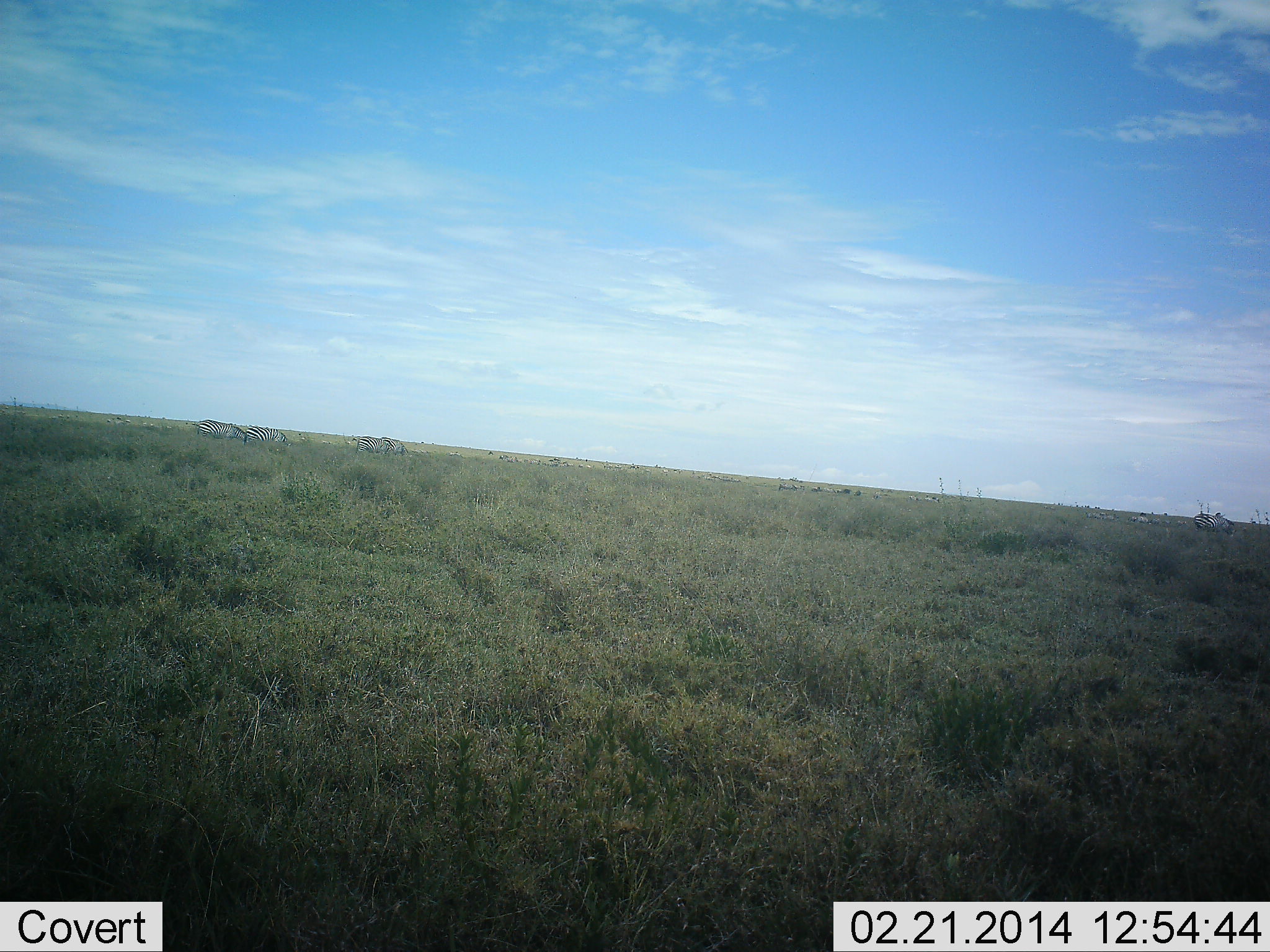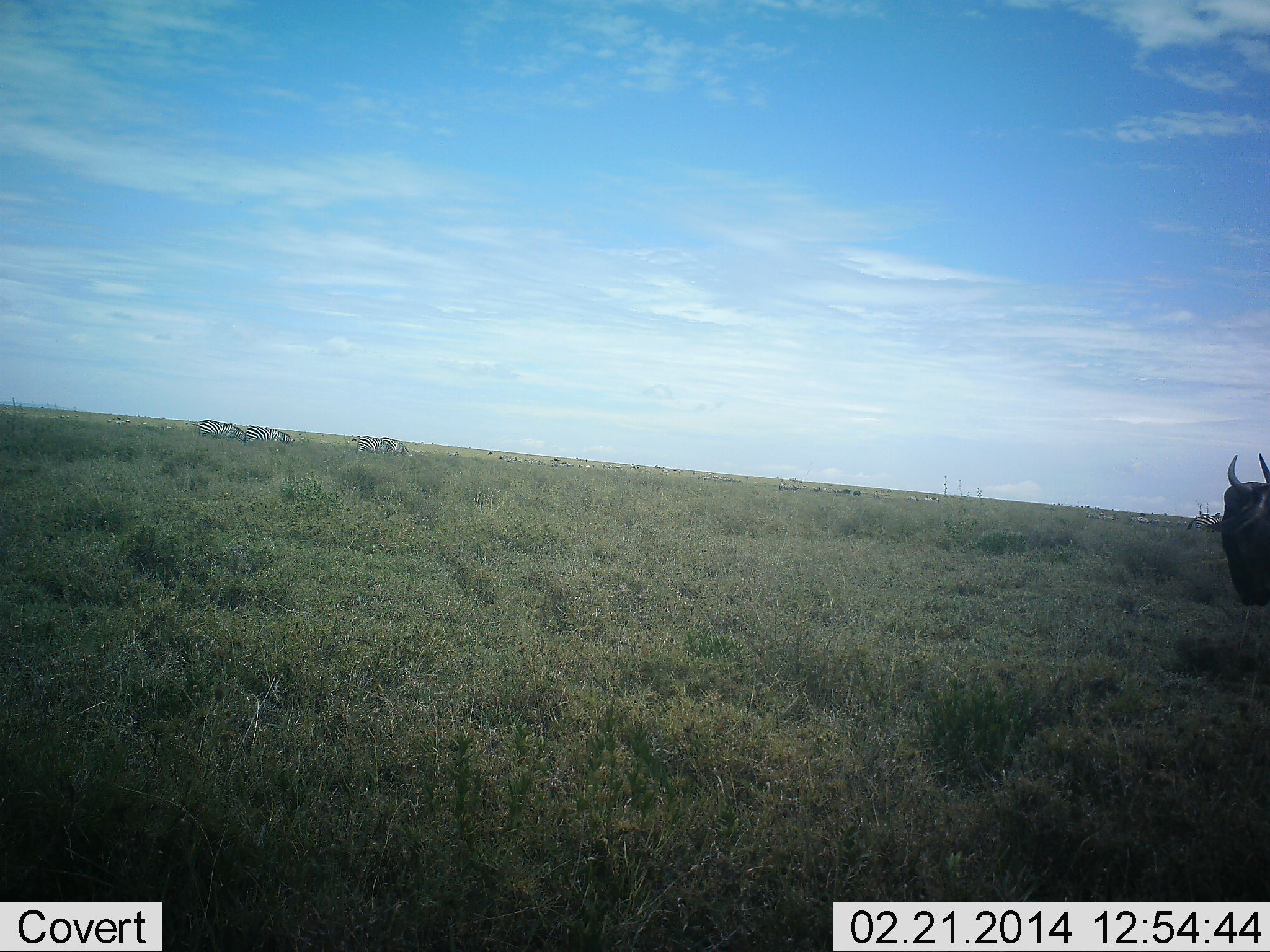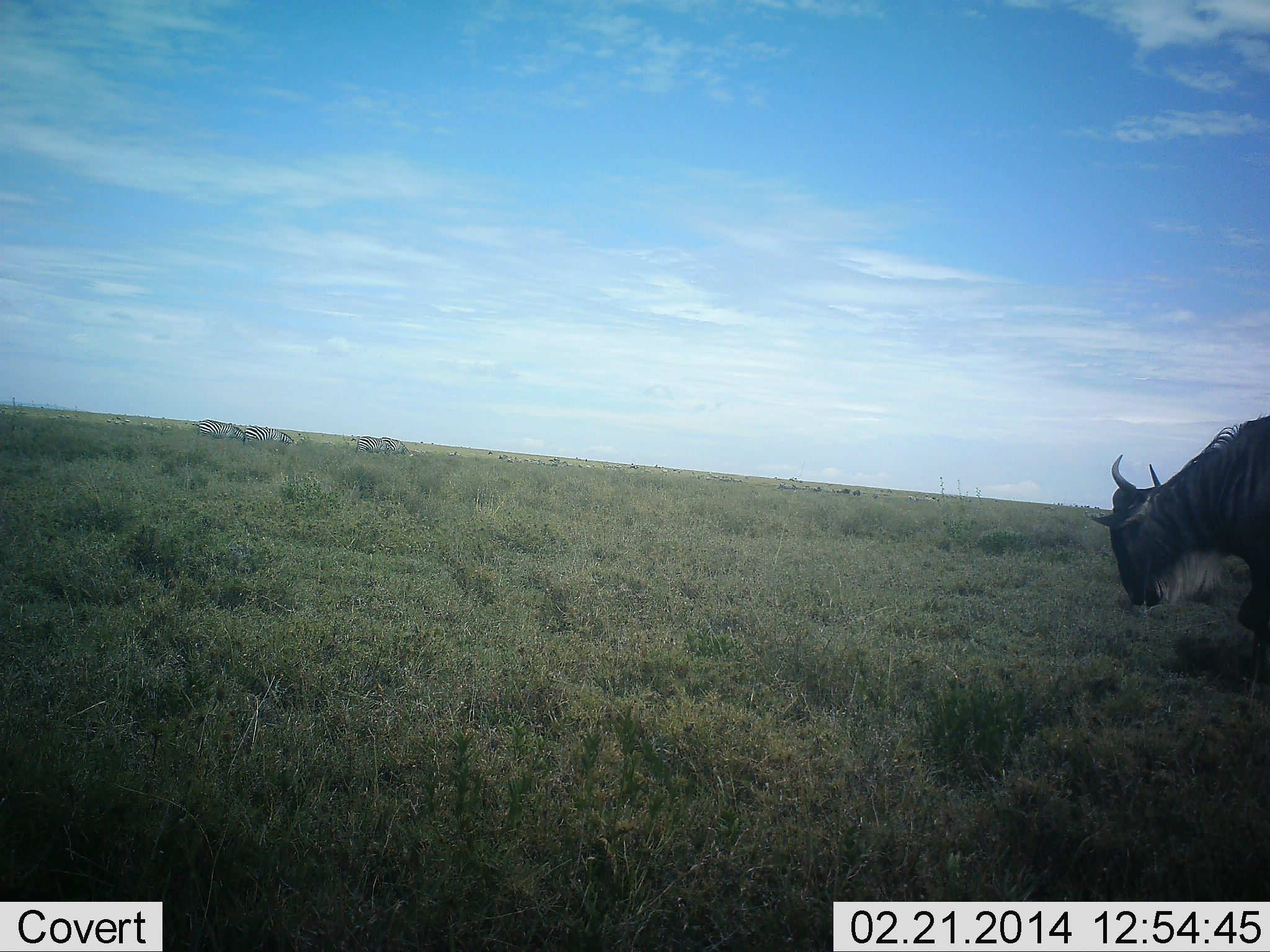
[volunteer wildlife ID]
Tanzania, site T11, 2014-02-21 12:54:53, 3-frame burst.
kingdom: Animalia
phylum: Chordata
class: Mammalia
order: Artiodactyla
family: Bovidae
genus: Connochaetes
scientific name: Connochaetes taurinus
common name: blue wildebeest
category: wildebeest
Wildebeest (blue wildebeest) (Connochaetes taurinus), count 1. Behavior (volunteer vote fractions): standing 16%, resting 0%, moving 84%, interacting 0%. Young present (vote fraction): 0%. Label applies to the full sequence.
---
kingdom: Animalia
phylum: Chordata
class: Mammalia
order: Perissodactyla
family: Equidae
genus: Equus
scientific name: Equus quagga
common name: plains zebra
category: zebra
Zebra (plains zebra) (Equus quagga), count 4. Behavior (volunteer vote fractions): standing 0%, resting 9%, moving 0%, interacting 0%. Young present (vote fraction): 0%. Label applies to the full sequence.